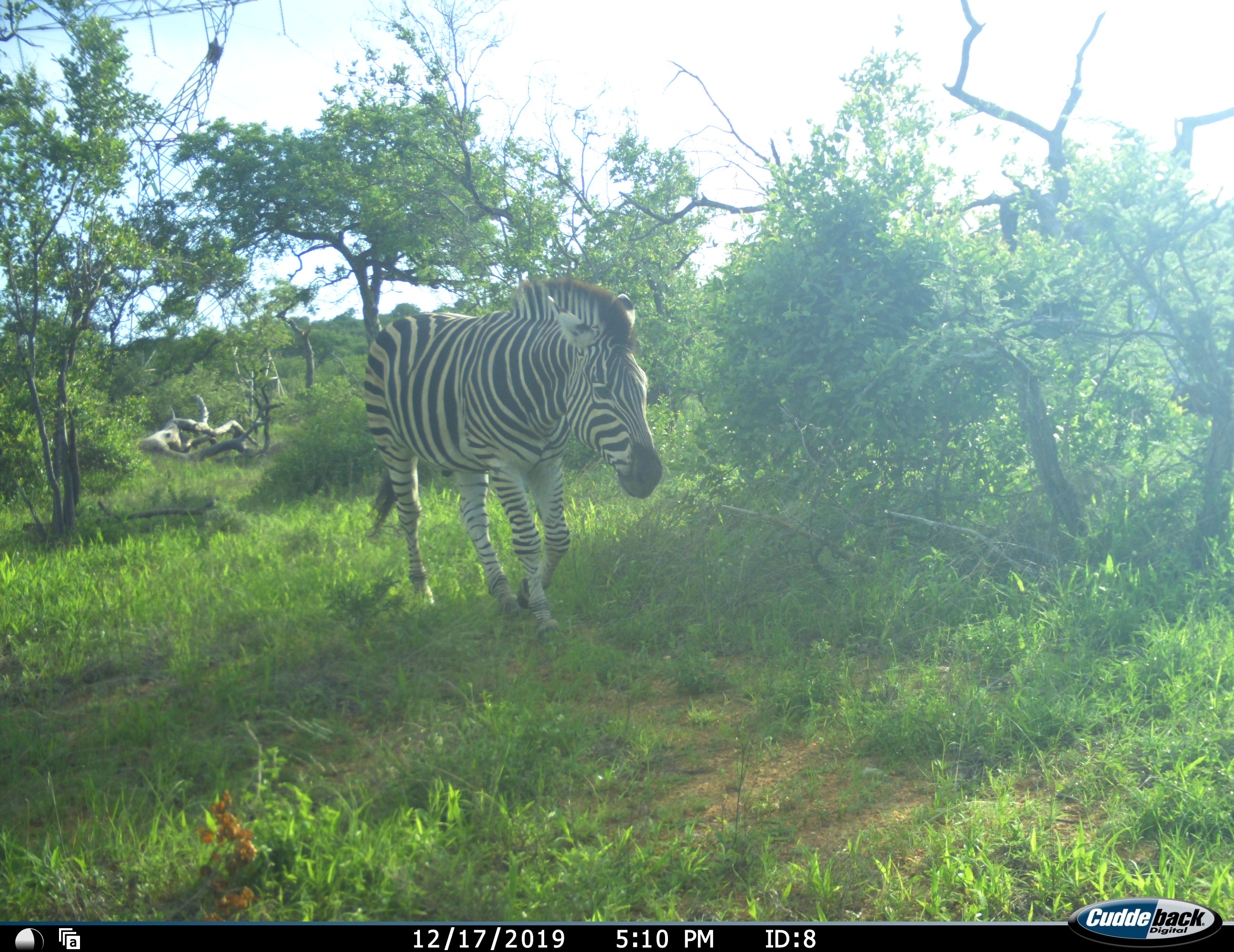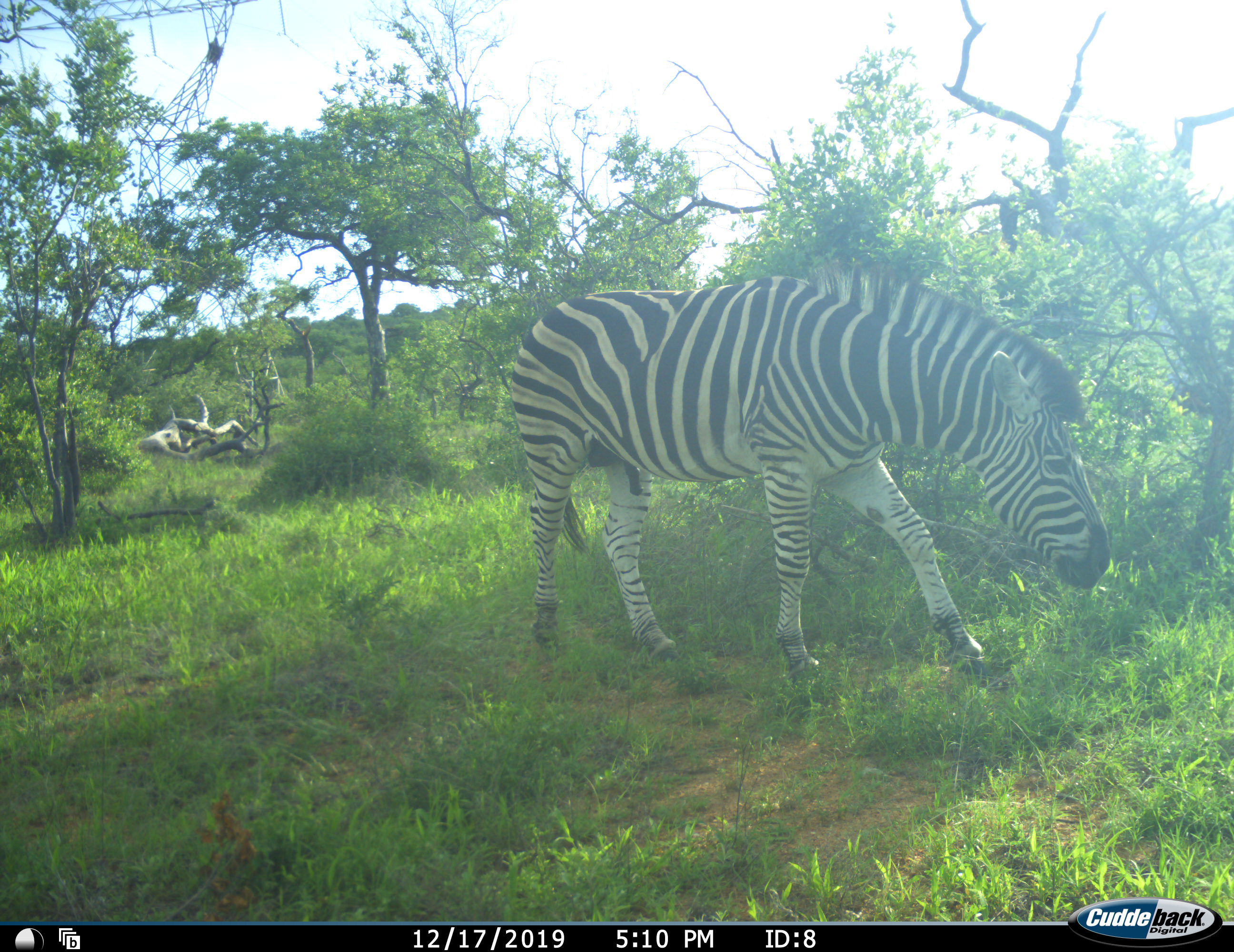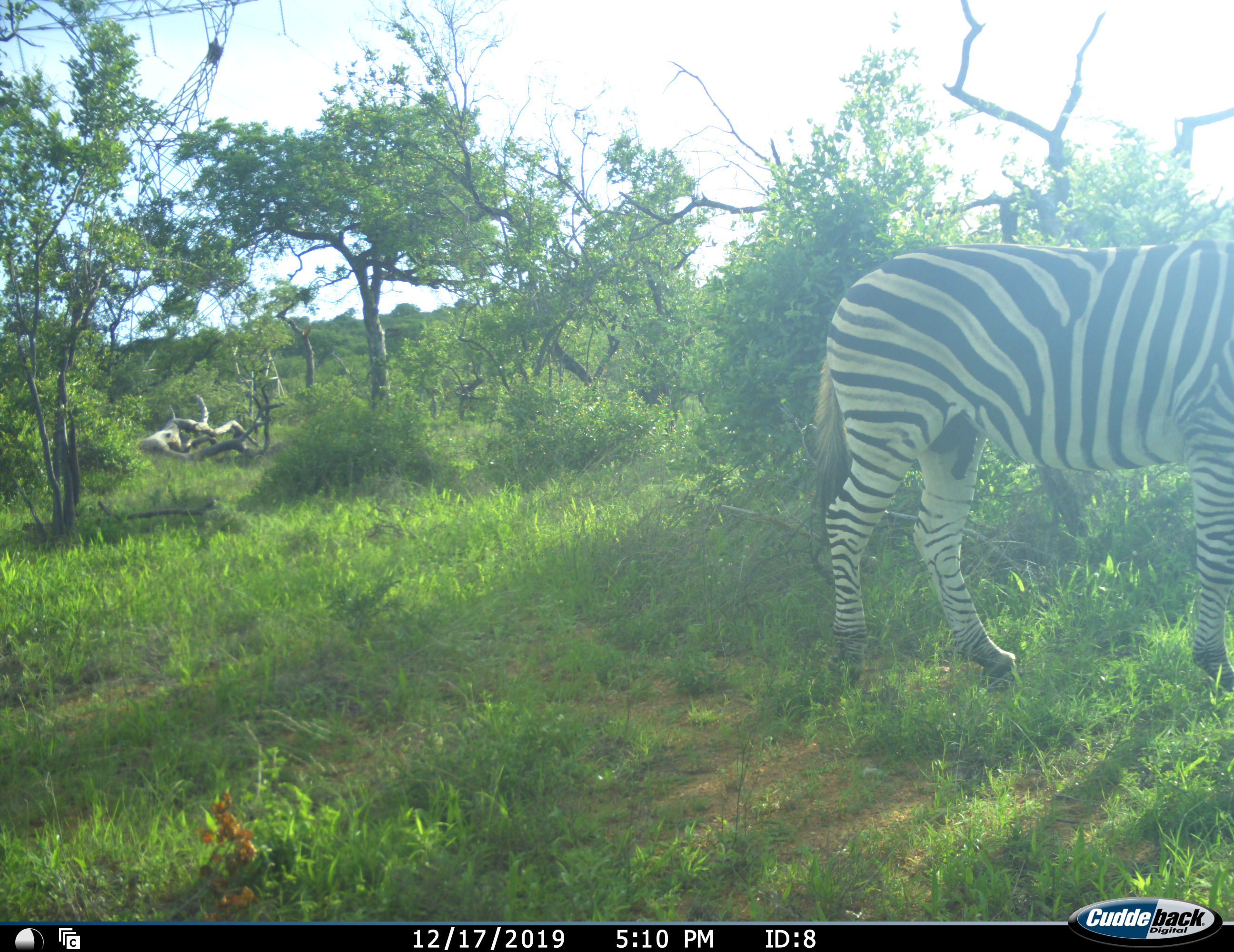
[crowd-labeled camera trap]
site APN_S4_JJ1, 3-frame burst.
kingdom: Animalia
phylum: Chordata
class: Mammalia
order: Perissodactyla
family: Equidae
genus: Equus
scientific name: Equus quagga burchellii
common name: burchell's zebra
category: zebraburchells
Zebraburchells (burchell's zebra) (Equus quagga burchellii), count 1. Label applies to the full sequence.